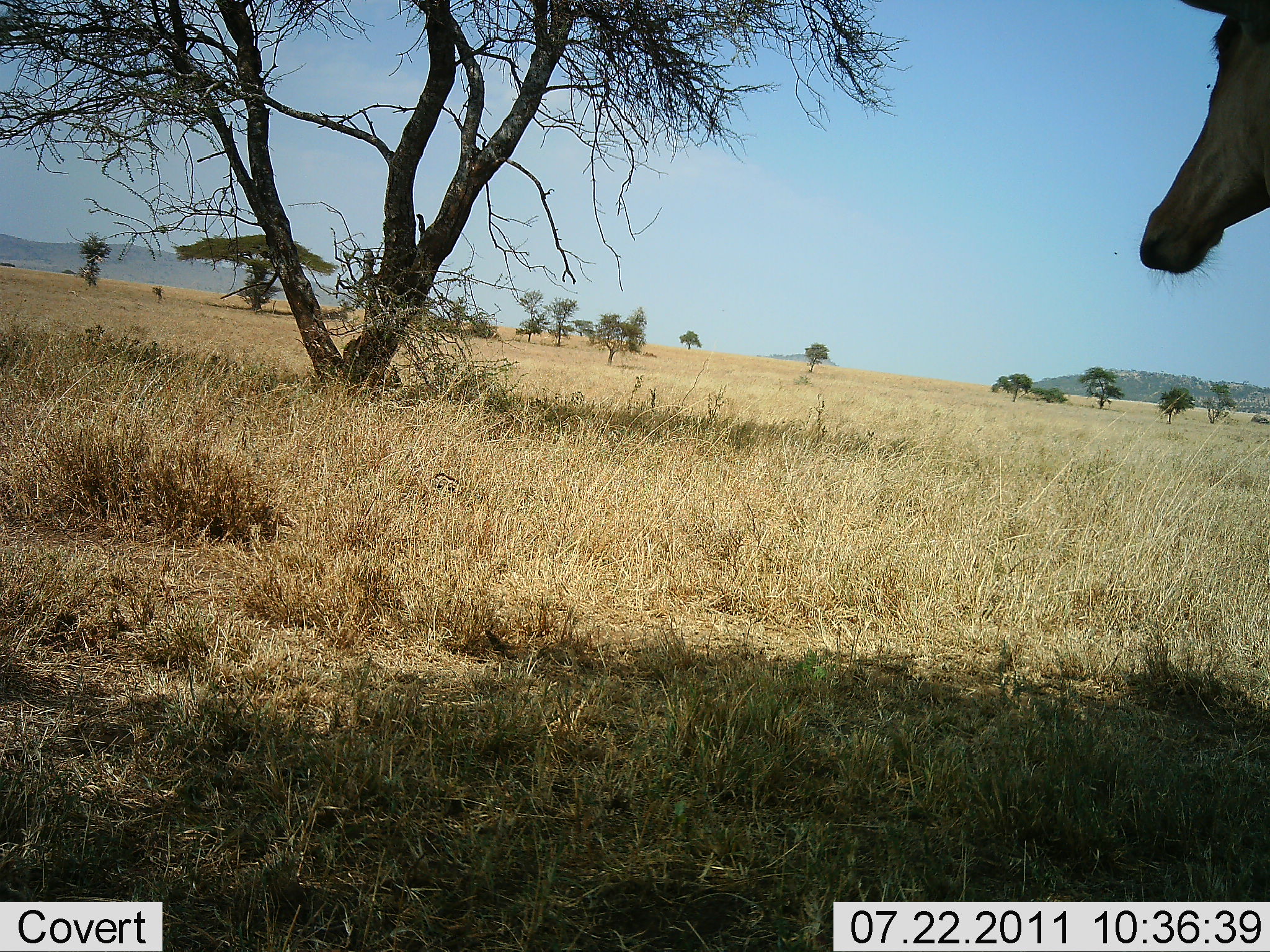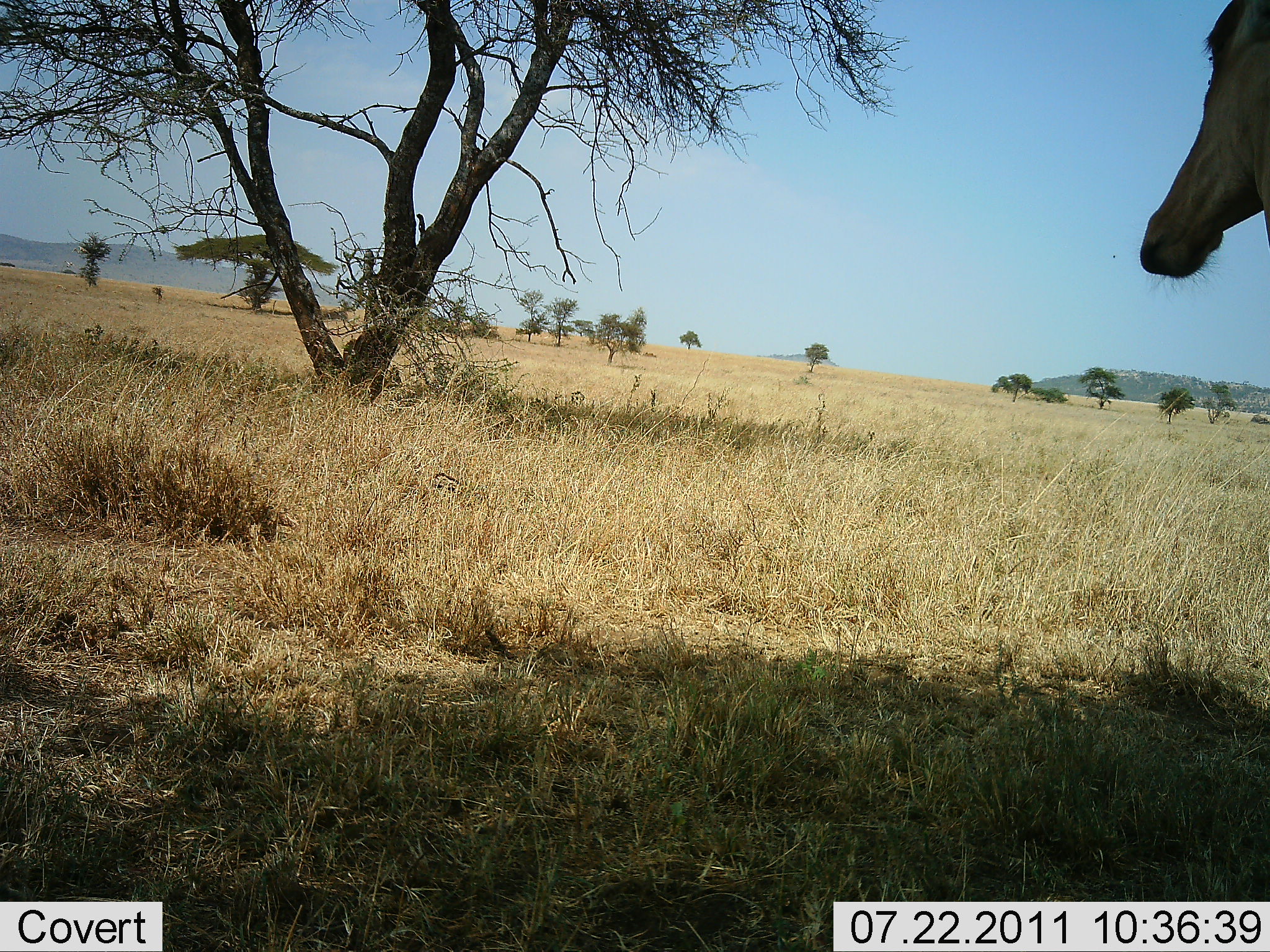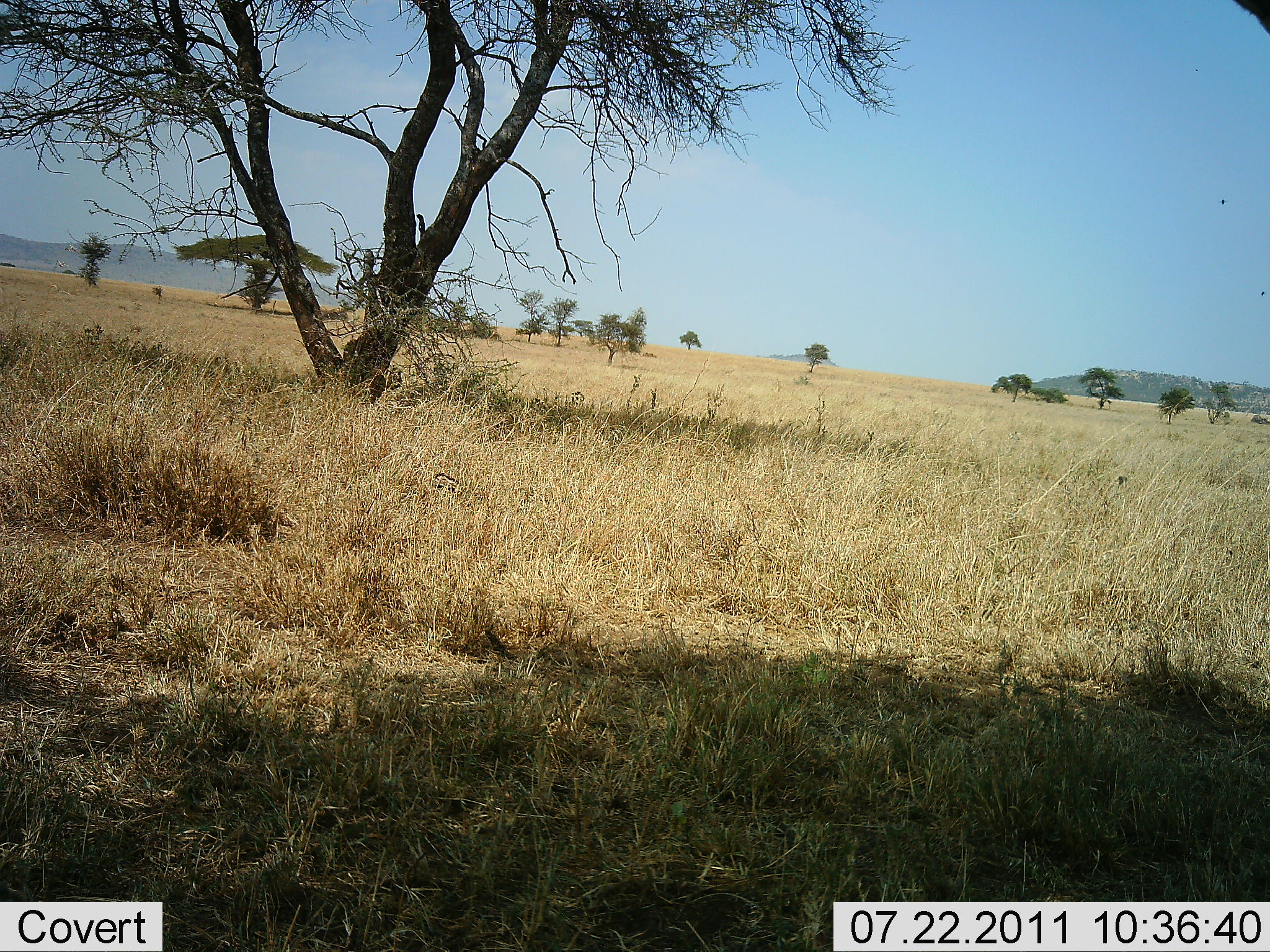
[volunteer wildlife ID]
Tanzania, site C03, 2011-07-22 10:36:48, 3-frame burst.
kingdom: Animalia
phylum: Chordata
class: Mammalia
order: Artiodactyla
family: Bovidae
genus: Alcelaphus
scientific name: Alcelaphus buselaphus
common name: hartebeest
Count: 1.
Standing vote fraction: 92%.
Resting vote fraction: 0%.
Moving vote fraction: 8%.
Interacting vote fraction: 0%.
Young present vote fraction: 0%.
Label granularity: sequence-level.